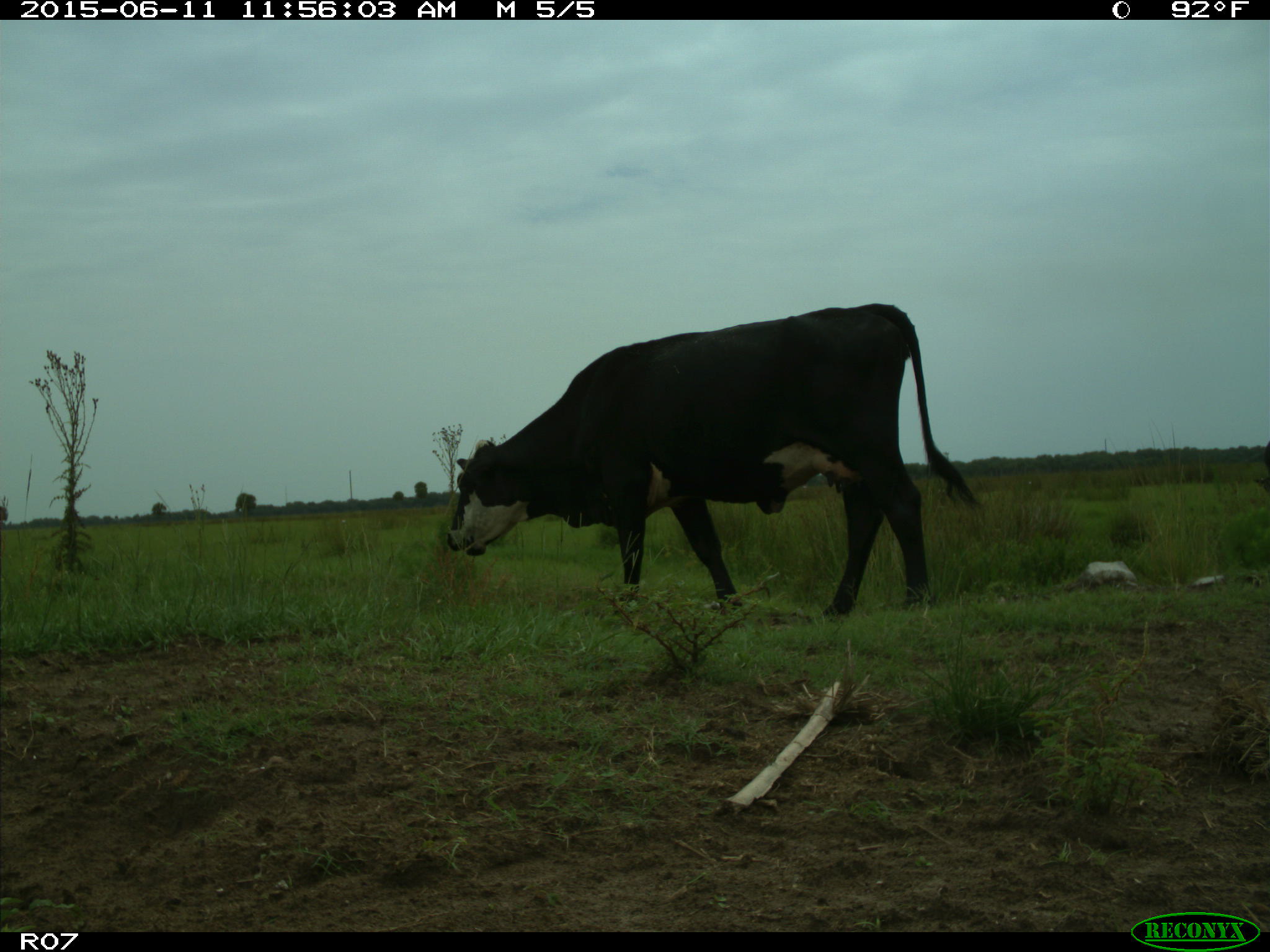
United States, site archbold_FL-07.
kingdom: Animalia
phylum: Chordata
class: Mammalia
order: Artiodactyla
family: Bovidae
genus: Bos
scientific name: Bos taurus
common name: domestic cow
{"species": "Bos taurus (domestic cow)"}